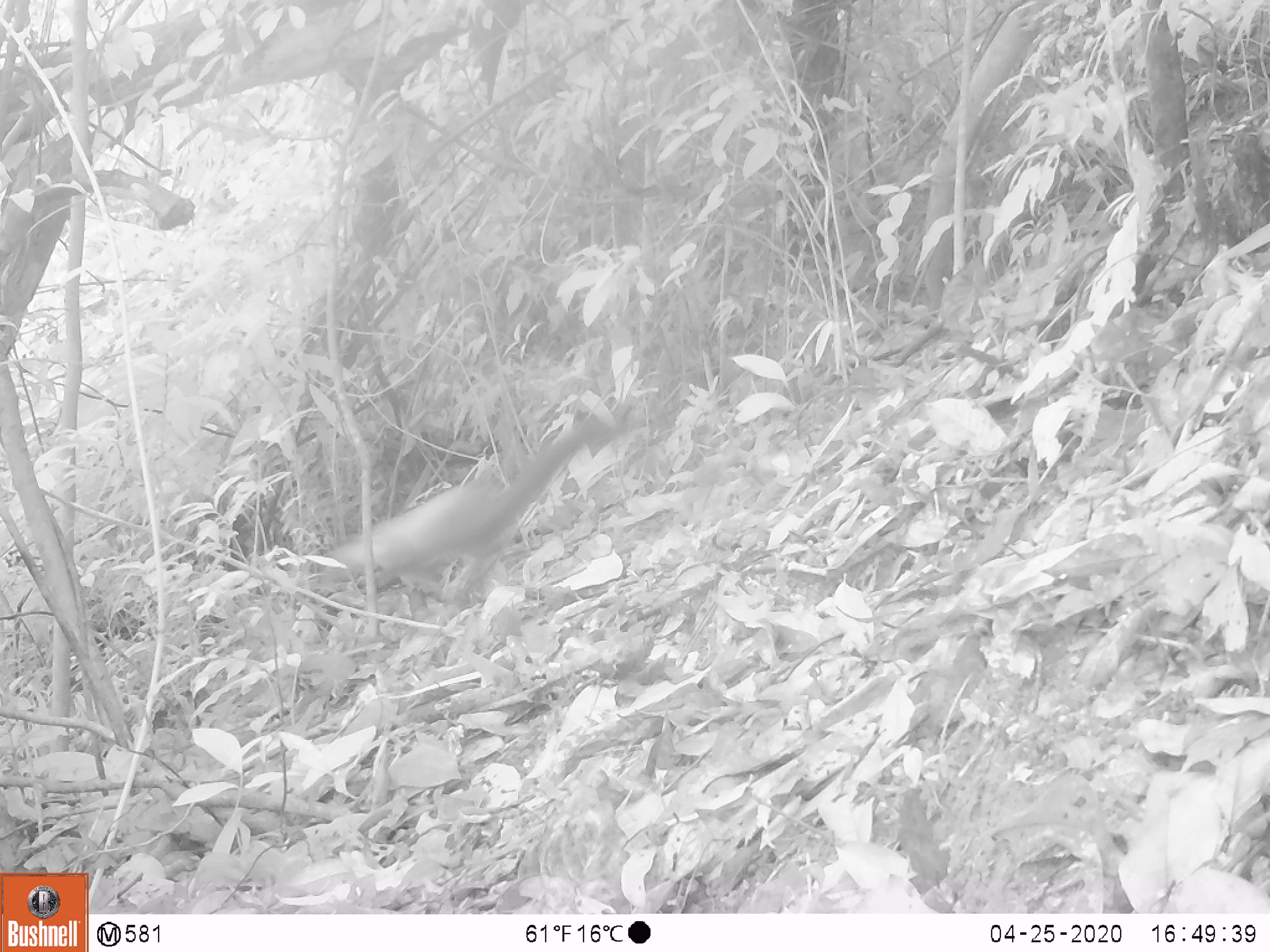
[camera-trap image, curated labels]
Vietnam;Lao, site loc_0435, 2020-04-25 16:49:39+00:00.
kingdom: Animalia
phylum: Chordata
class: Mammalia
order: Carnivora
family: Mustelidae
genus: Martes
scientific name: Martes flavigula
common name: yellow-throated marten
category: yellow throated marten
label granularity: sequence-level